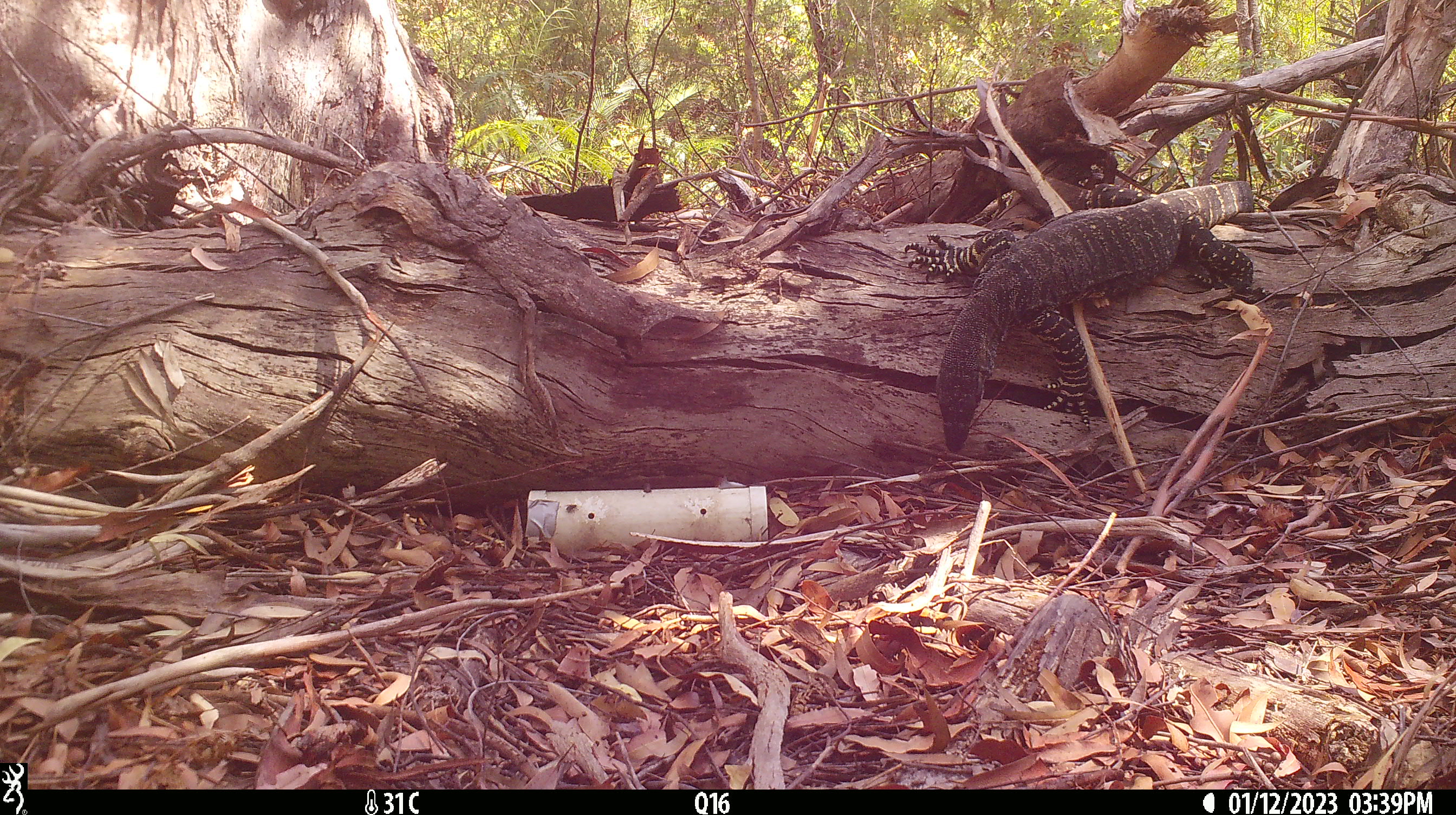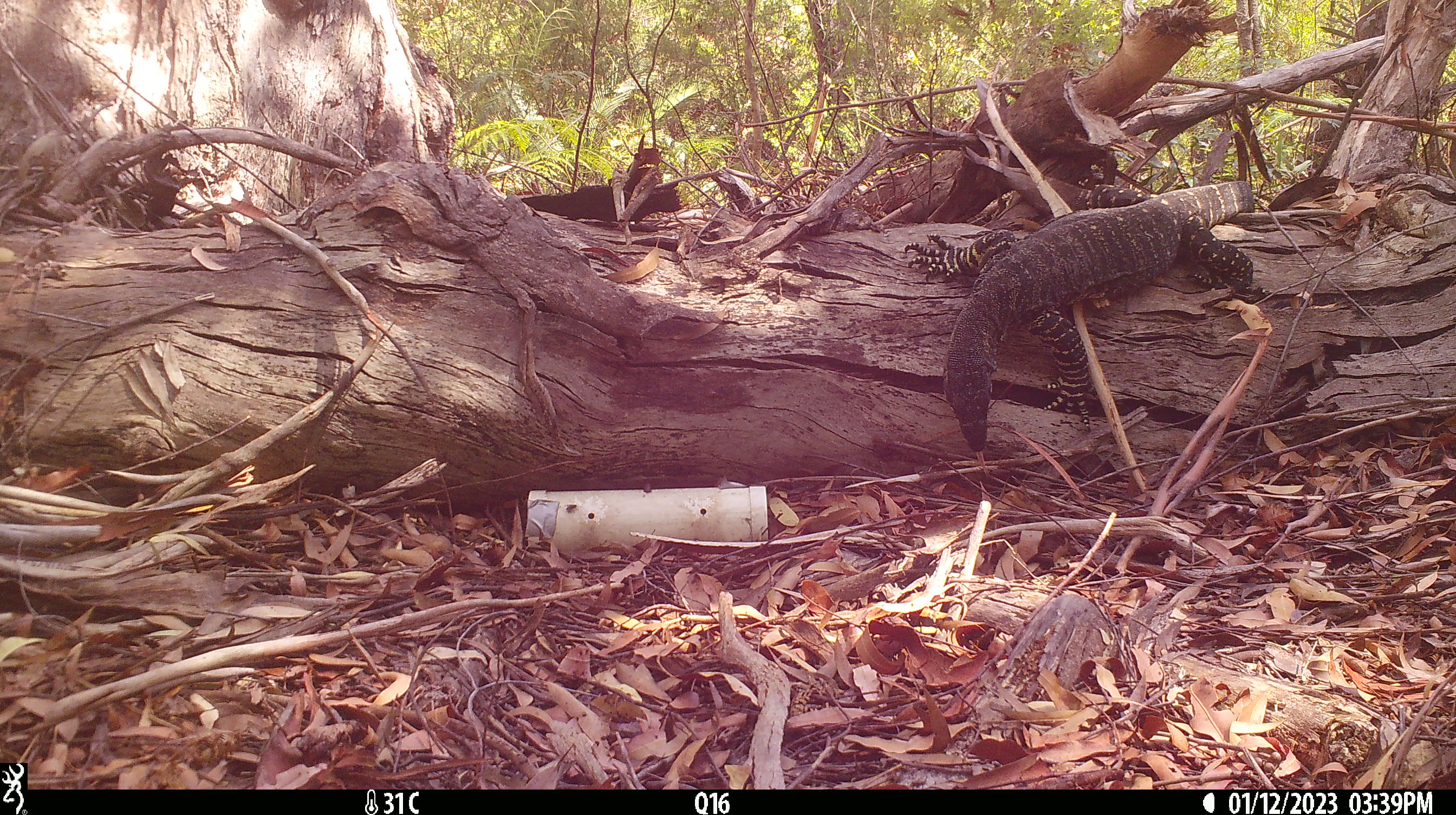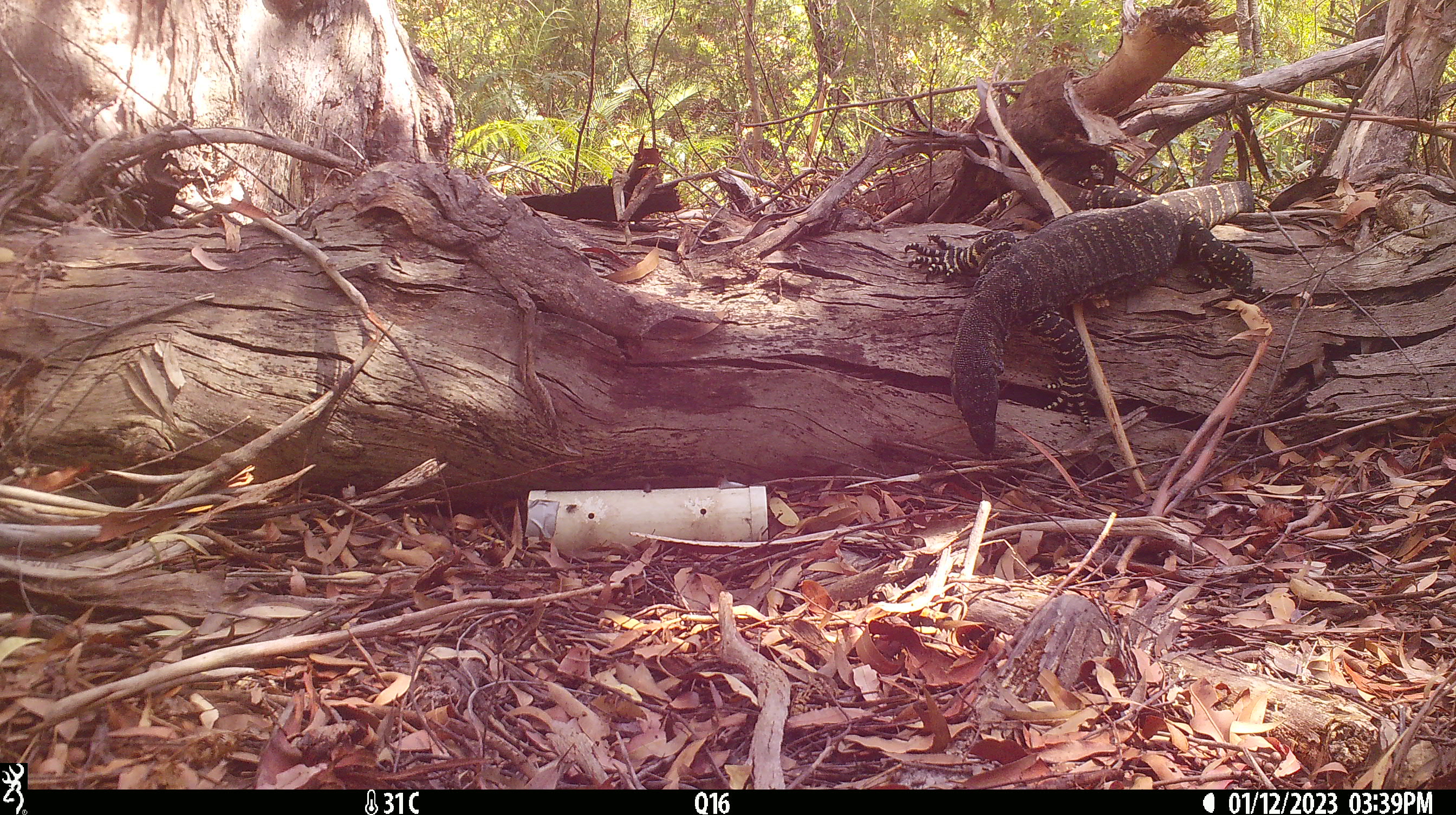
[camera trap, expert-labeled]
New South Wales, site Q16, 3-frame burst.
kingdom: Animalia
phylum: Chordata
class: Reptilia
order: Squamata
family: Varanidae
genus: Varanus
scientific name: Varanus varius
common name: lace monitor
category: goanna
Goanna (lace monitor) (Varanus varius).